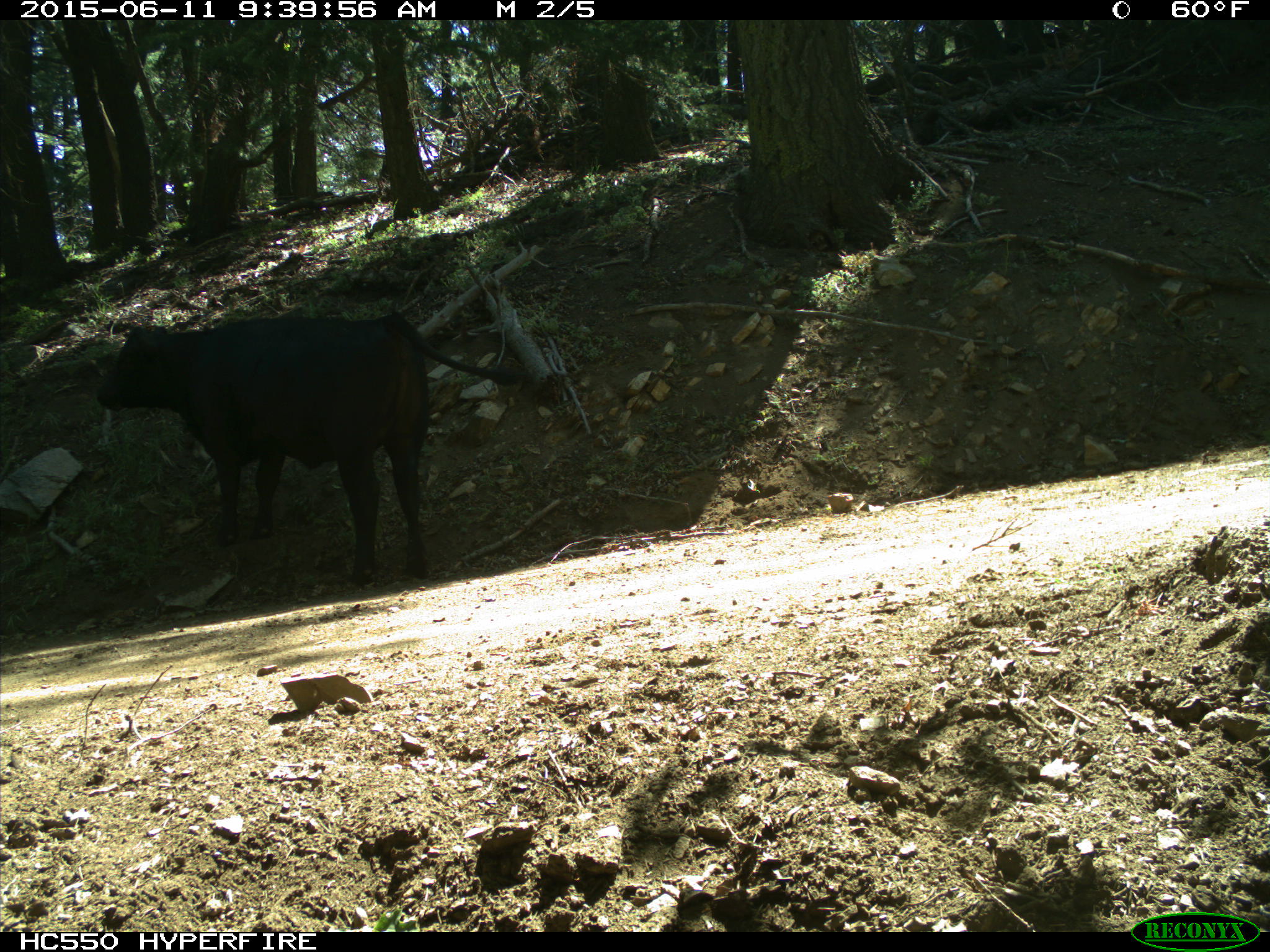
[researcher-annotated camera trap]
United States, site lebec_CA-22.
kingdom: Animalia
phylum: Chordata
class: Mammalia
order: Artiodactyla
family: Bovidae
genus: Bos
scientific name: Bos taurus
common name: domestic cow